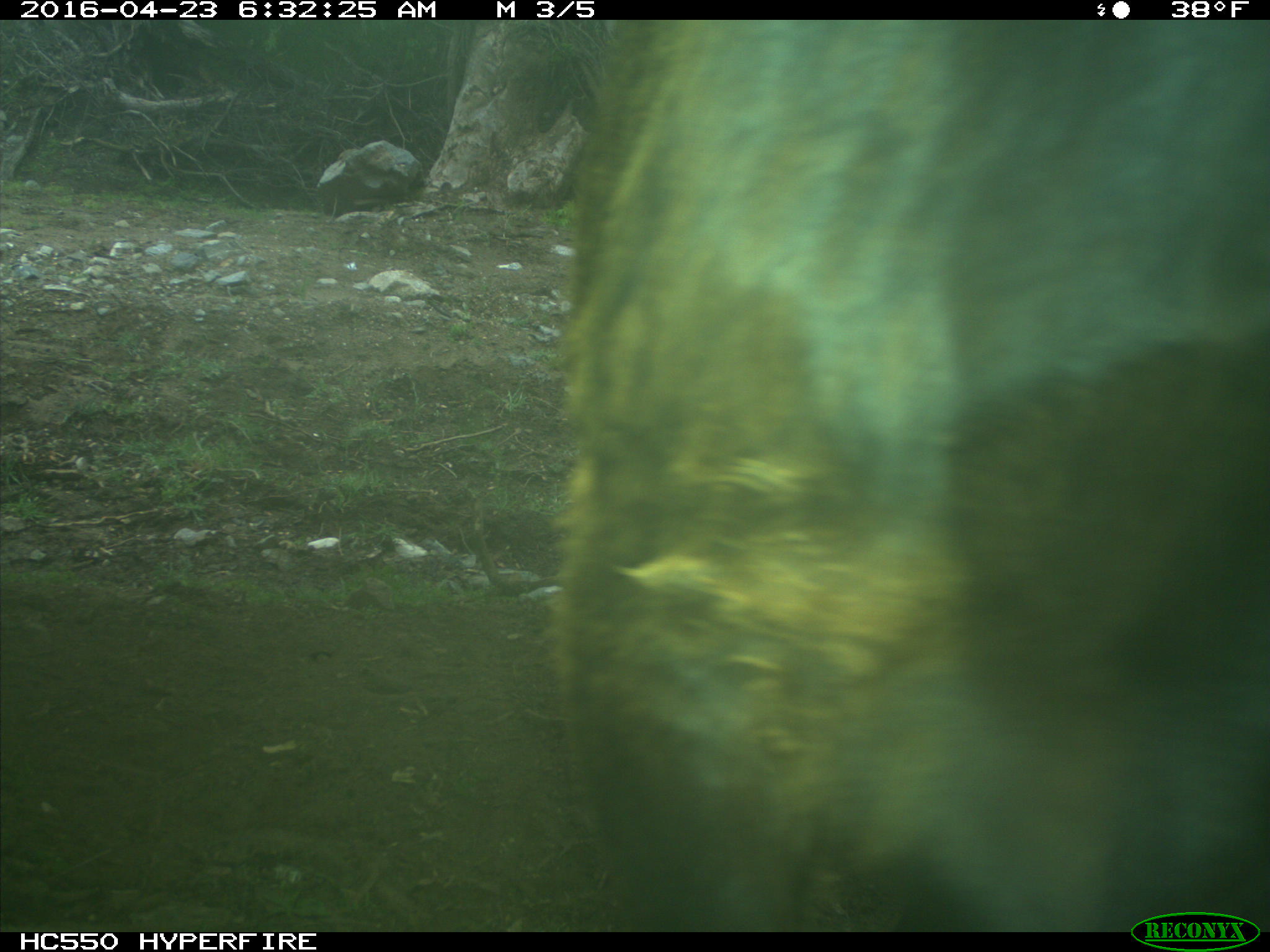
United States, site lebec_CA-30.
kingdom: Animalia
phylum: Chordata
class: Mammalia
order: Artiodactyla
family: Bovidae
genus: Bos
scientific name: Bos taurus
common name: domestic cow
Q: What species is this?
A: Bos taurus (domestic cow).